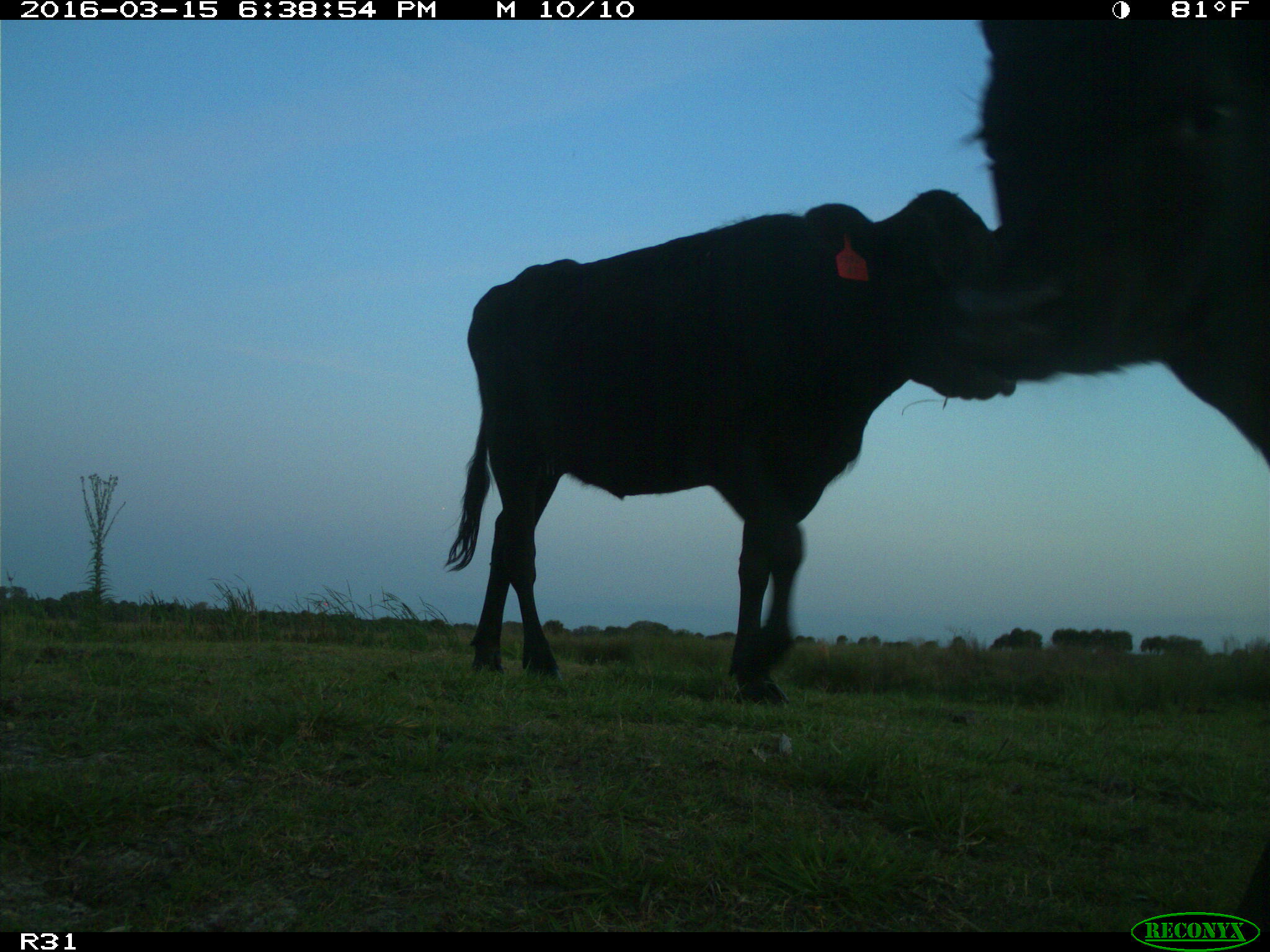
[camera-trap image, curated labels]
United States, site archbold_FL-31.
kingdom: Animalia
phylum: Chordata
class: Mammalia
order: Artiodactyla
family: Bovidae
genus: Bos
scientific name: Bos taurus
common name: domestic cow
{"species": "Bos taurus (domestic cow)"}